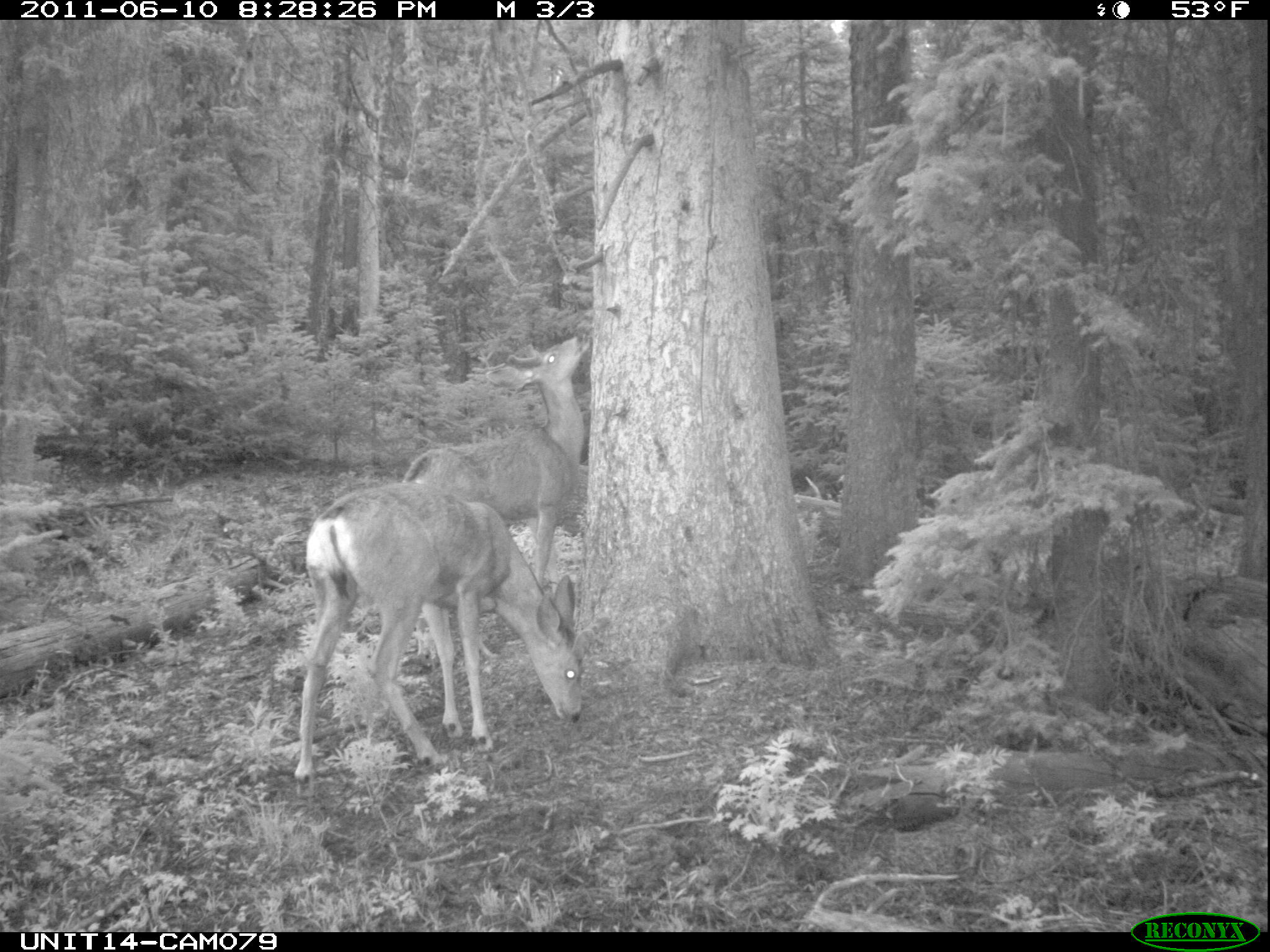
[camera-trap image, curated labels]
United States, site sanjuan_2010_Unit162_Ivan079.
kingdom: Animalia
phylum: Chordata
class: Mammalia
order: Artiodactyla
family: Cervidae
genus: Odocoileus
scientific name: Odocoileus hemionus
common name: mule deer